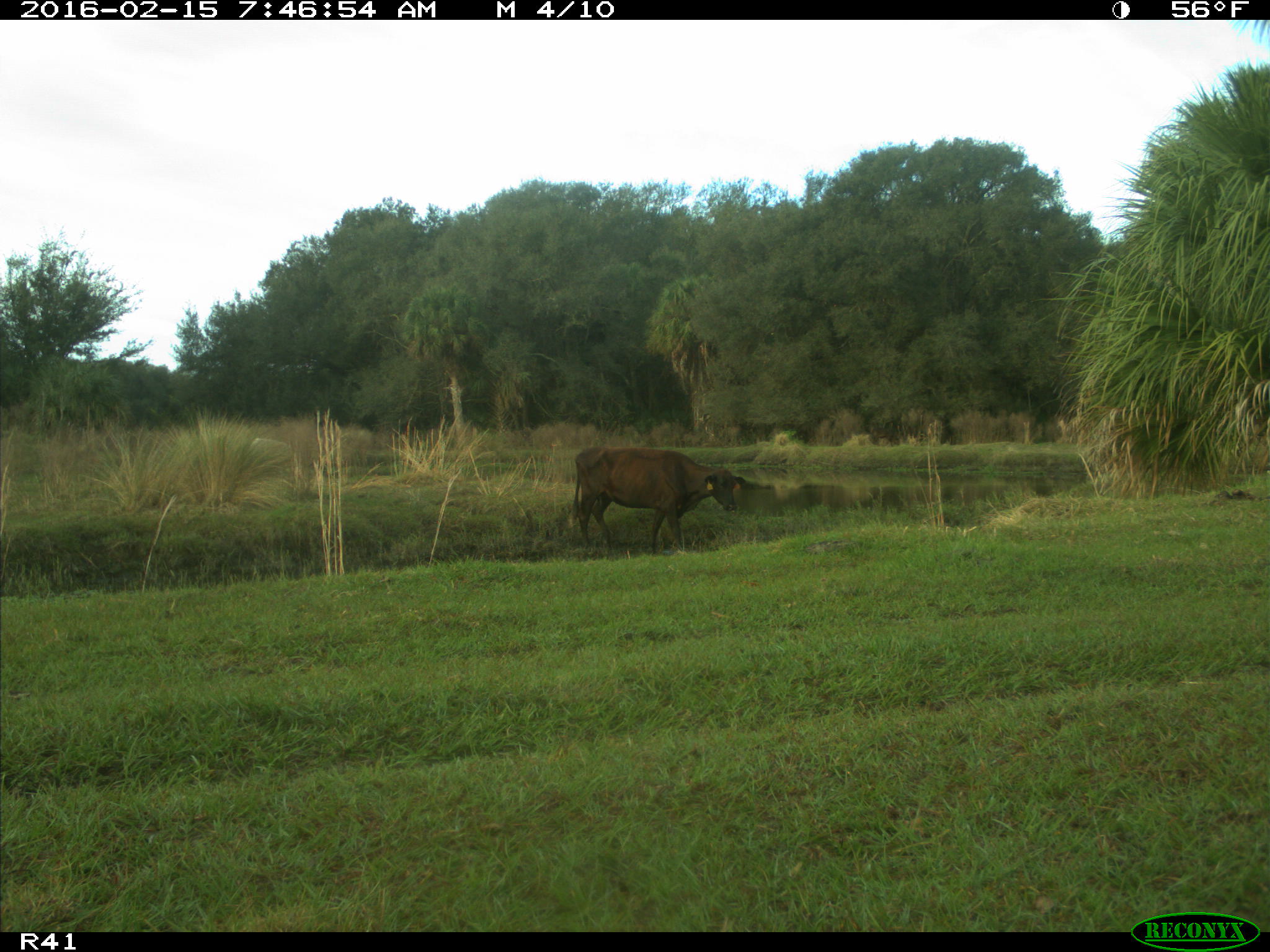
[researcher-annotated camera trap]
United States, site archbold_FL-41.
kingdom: Animalia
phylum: Chordata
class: Mammalia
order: Artiodactyla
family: Bovidae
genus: Bos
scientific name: Bos taurus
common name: domestic cow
Bos taurus (domestic cow).